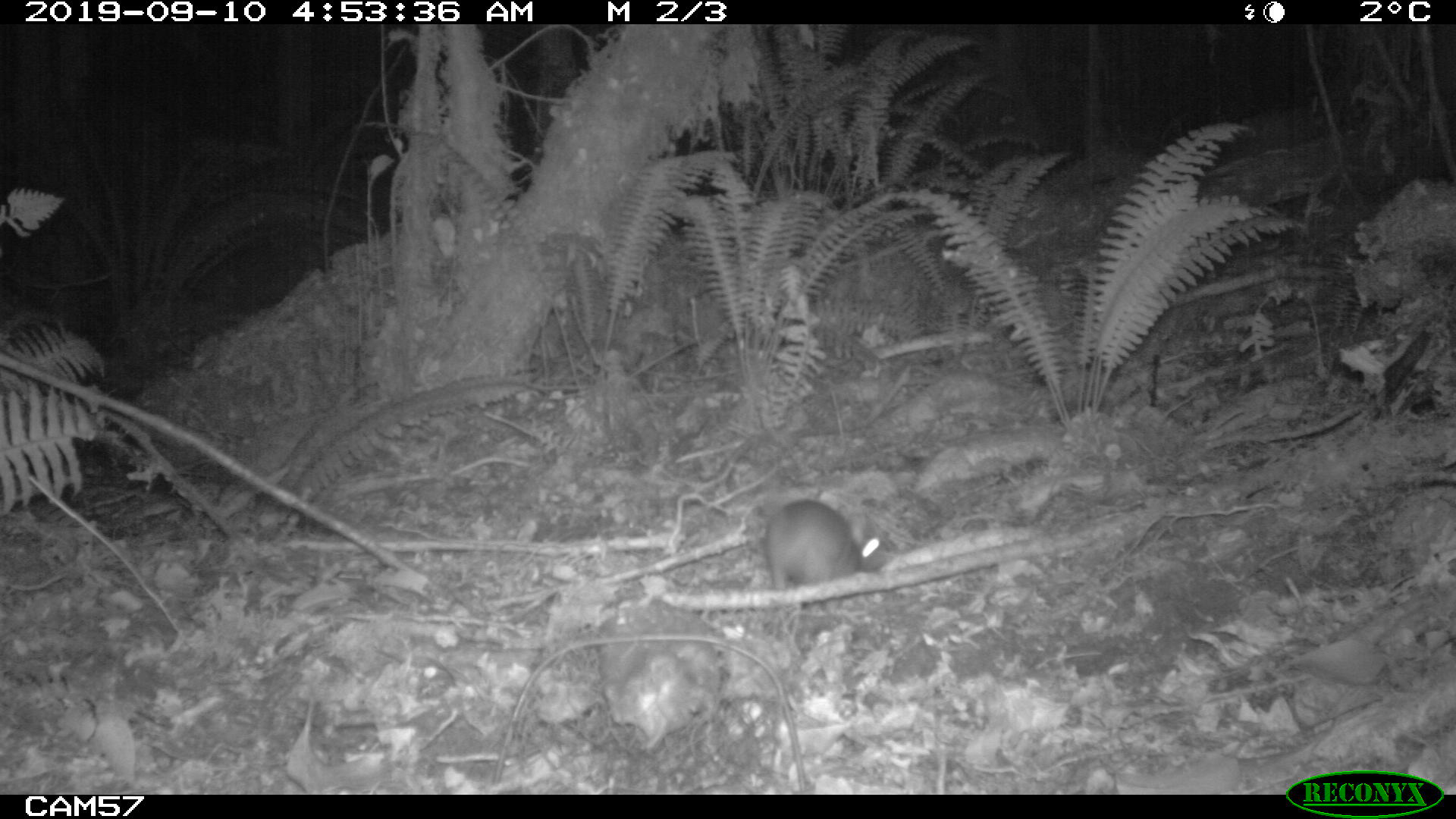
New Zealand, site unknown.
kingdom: Animalia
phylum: Chordata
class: Mammalia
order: Rodentia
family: Muridae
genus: Rattus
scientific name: Rattus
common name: rat